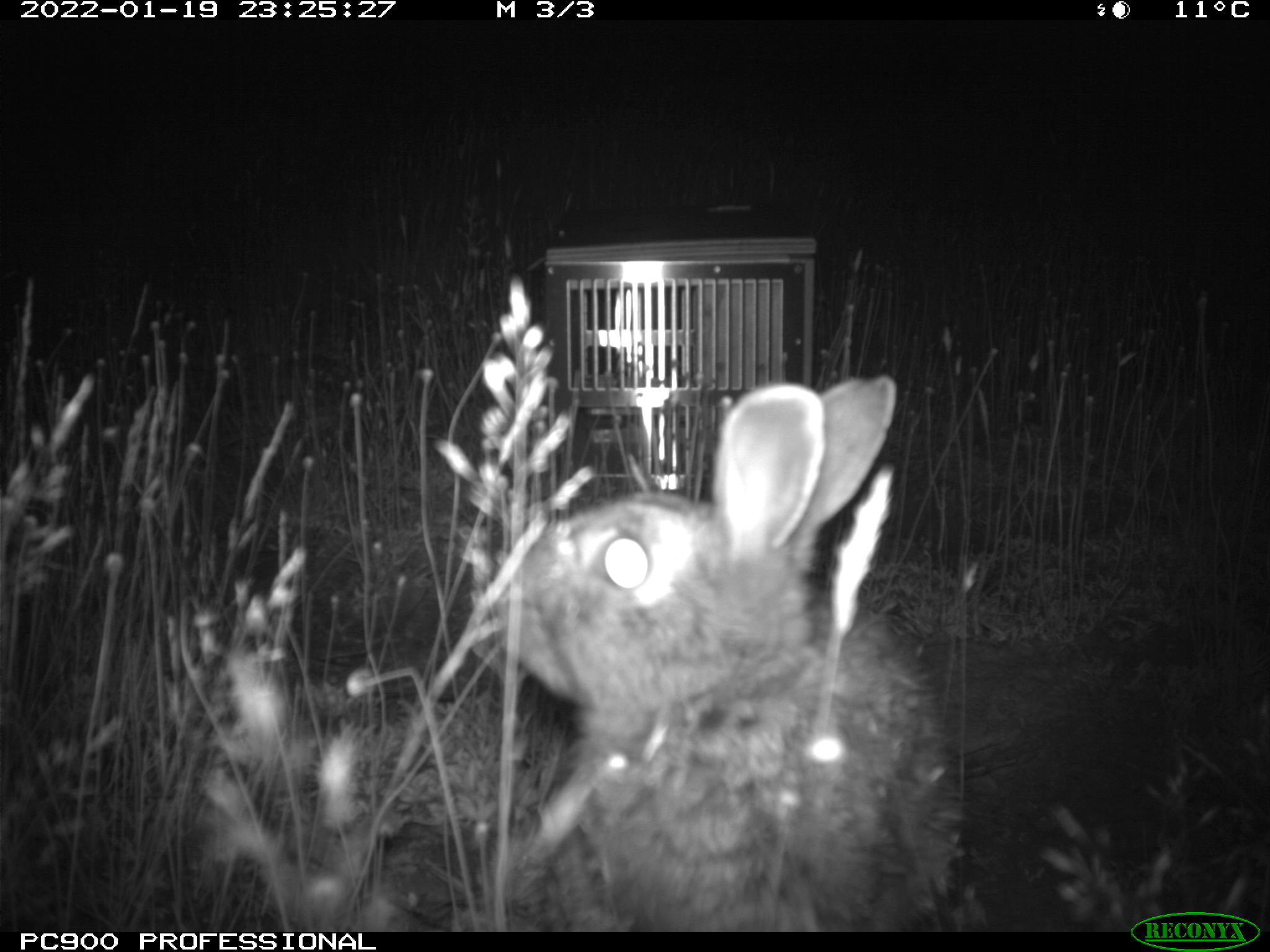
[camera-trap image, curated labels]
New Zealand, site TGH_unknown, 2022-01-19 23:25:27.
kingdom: Animalia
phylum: Chordata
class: Mammalia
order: Lagomorpha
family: Leporidae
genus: Oryctolagus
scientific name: Oryctolagus cuniculus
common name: european rabbit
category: rabbit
Rabbit (european rabbit) (Oryctolagus cuniculus).